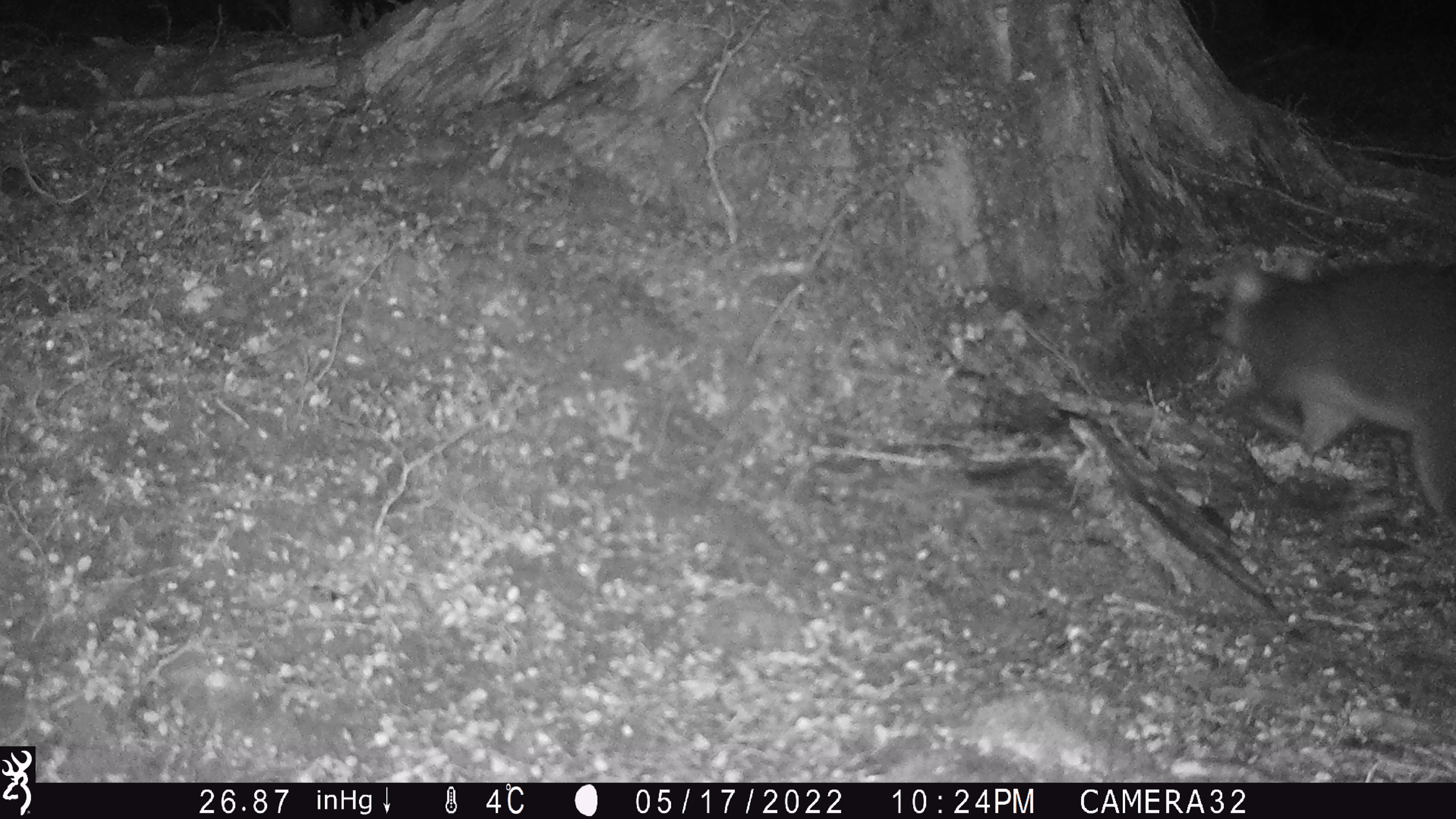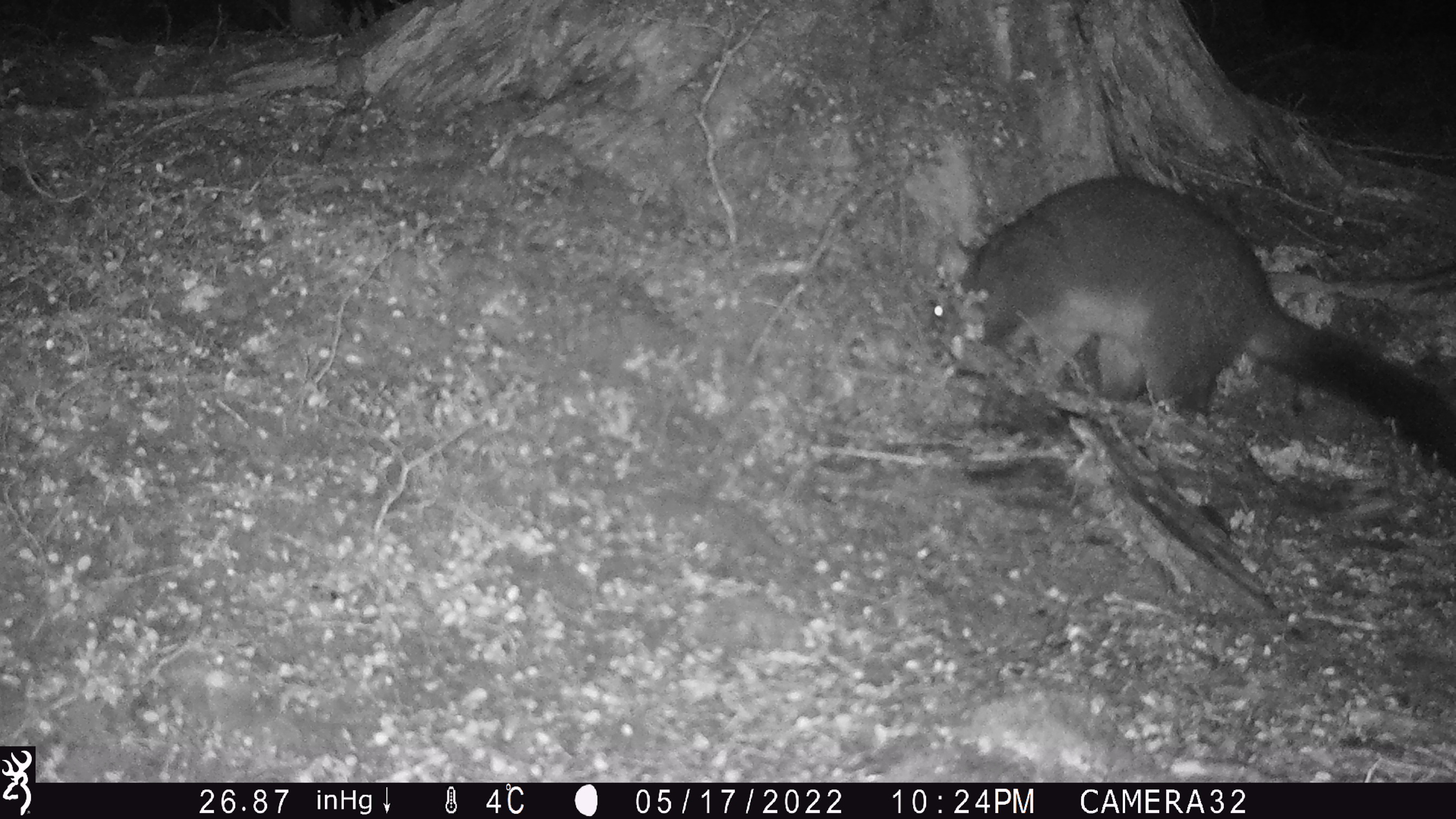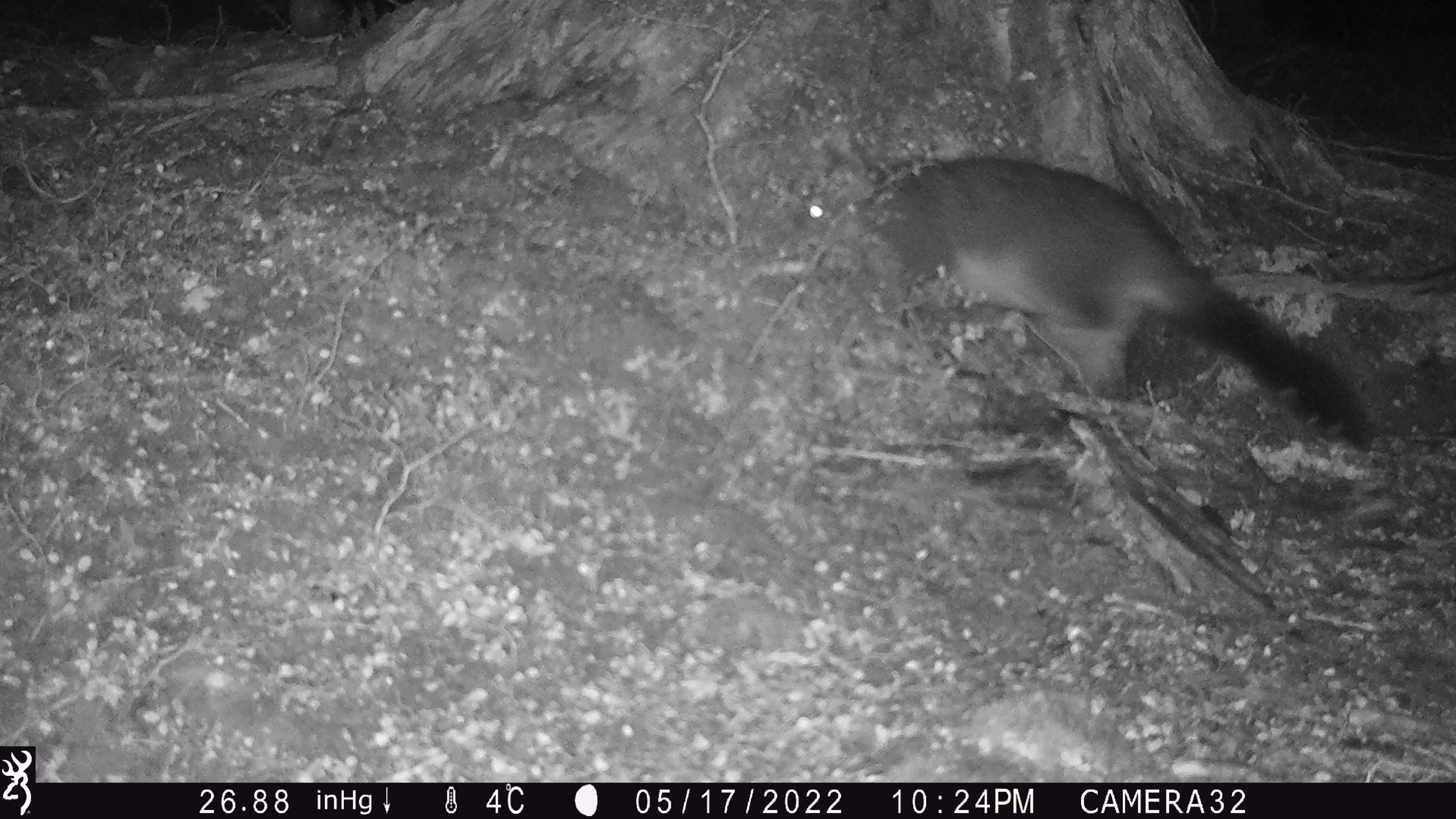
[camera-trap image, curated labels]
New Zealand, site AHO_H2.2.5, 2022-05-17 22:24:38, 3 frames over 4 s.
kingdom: Animalia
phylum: Chordata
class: Mammalia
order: Diprotodontia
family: Phalangeridae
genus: Trichosurus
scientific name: Trichosurus vulpecula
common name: common brushtail possum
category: possum